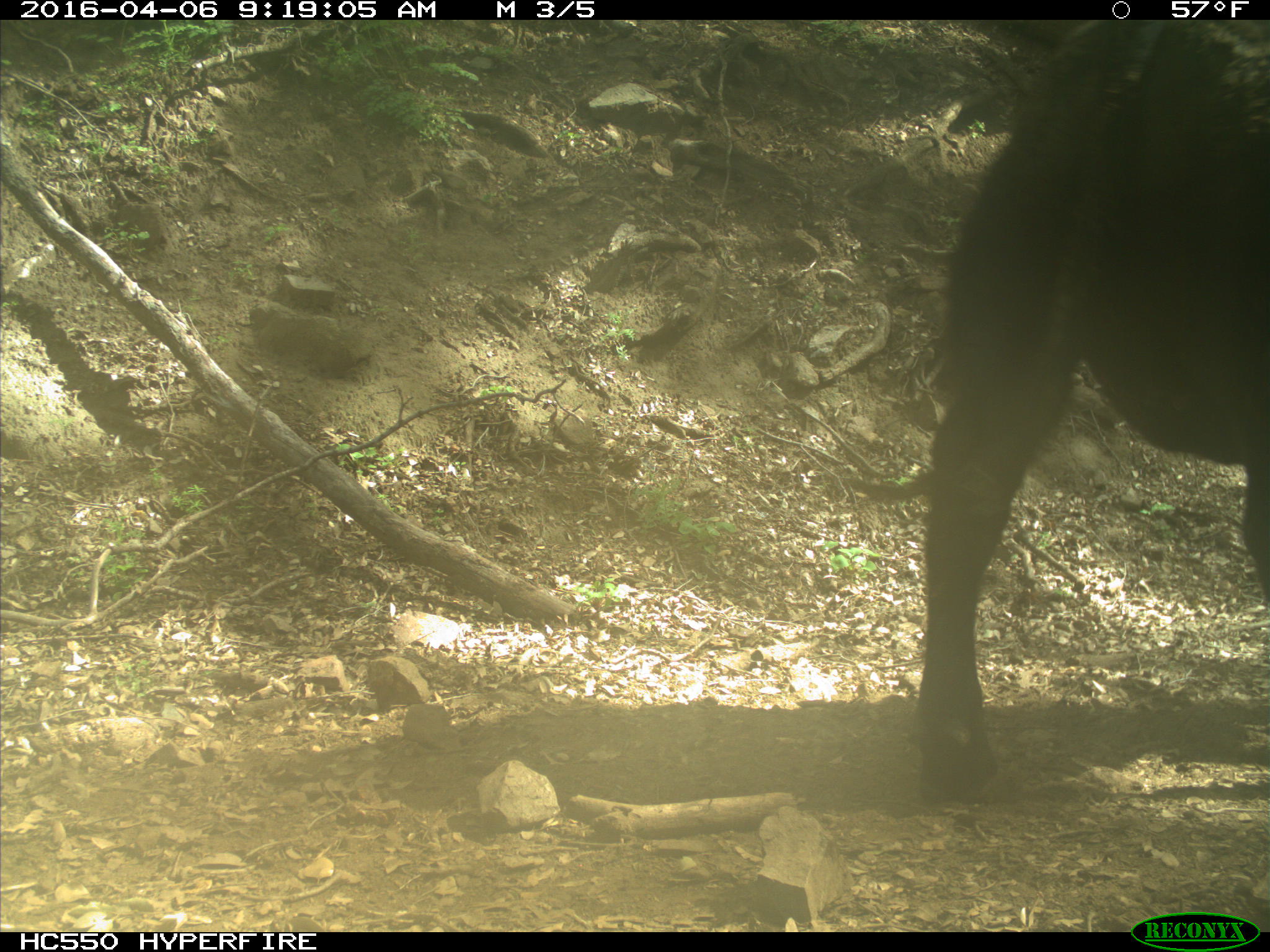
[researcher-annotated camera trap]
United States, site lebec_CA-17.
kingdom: Animalia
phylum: Chordata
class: Mammalia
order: Artiodactyla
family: Bovidae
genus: Bos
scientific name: Bos taurus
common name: domestic cow